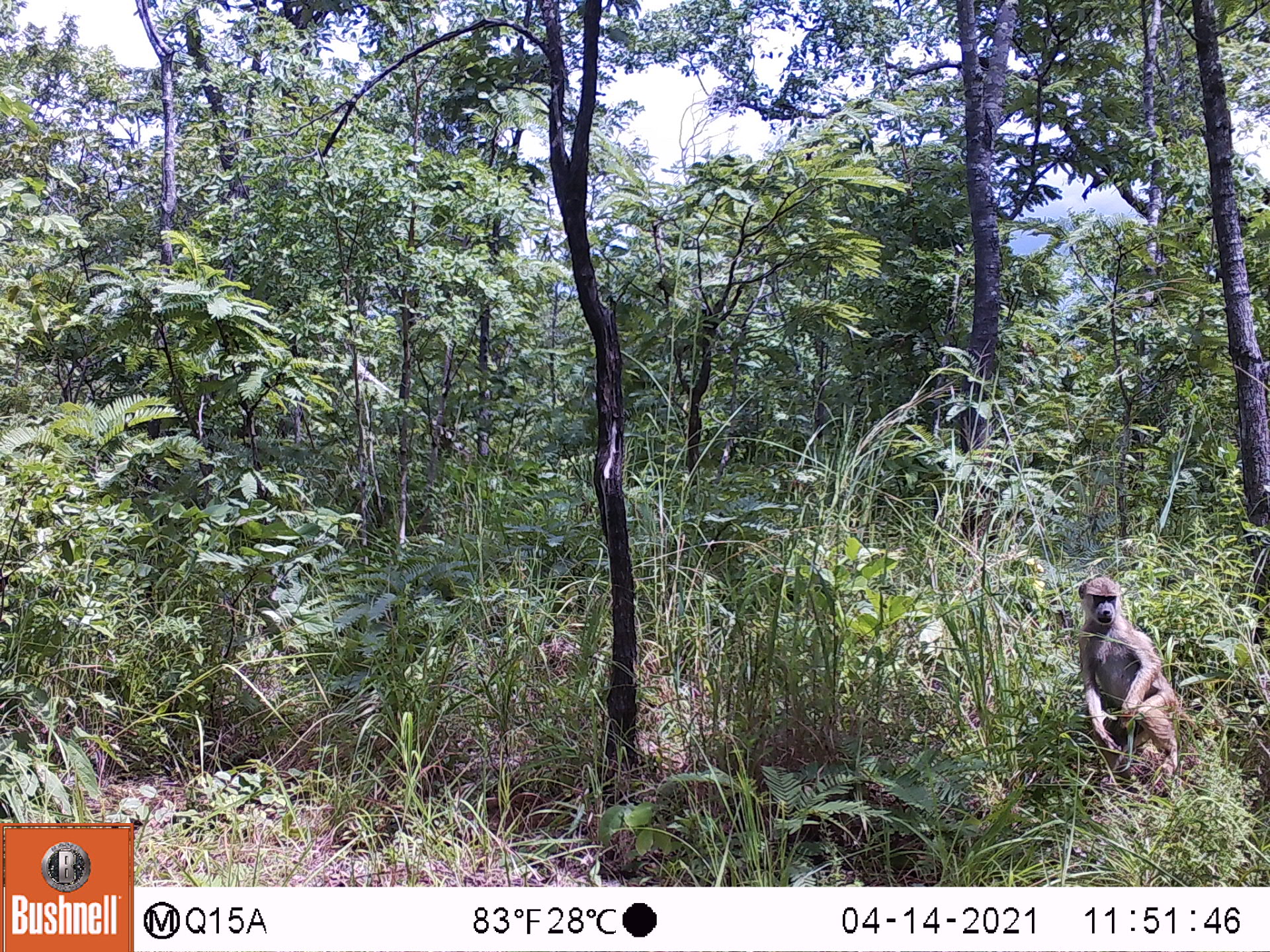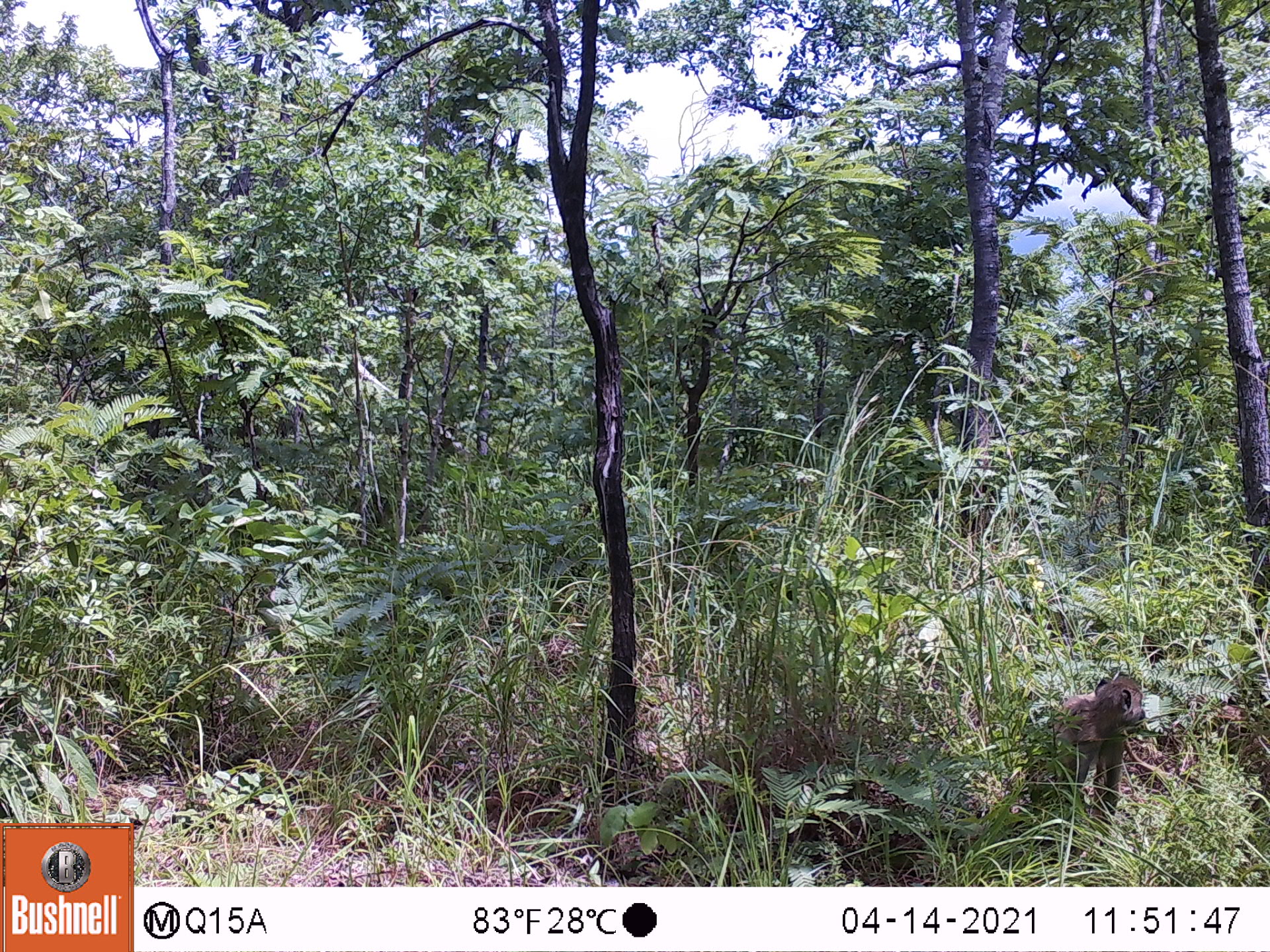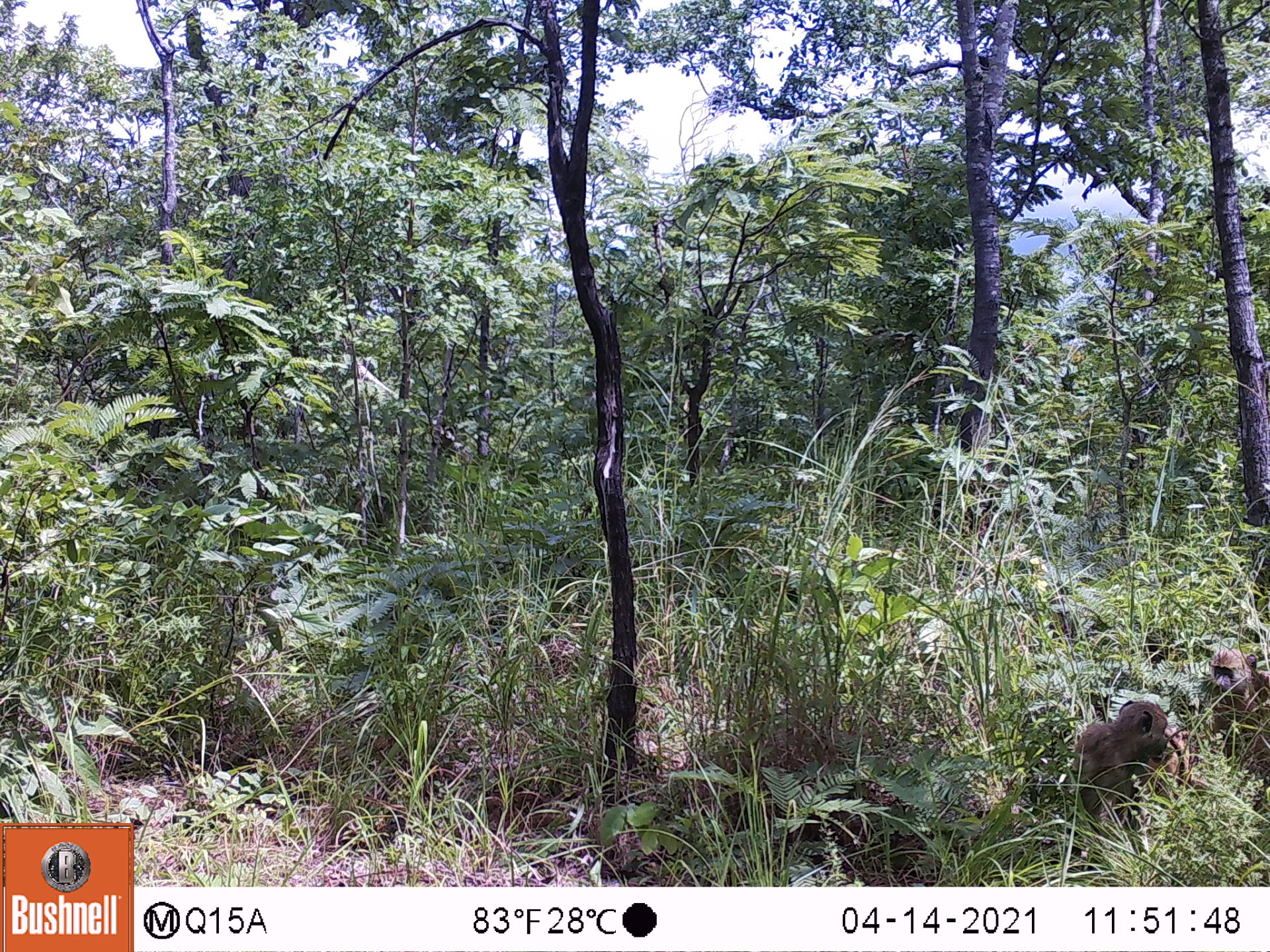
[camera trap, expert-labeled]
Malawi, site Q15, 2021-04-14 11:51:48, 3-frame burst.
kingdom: Animalia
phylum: Chordata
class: Mammalia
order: Primates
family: Cercopithecidae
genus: Papio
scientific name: Papio cynocephalus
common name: yellow baboon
Yellow baboon (Papio cynocephalus), count 1.